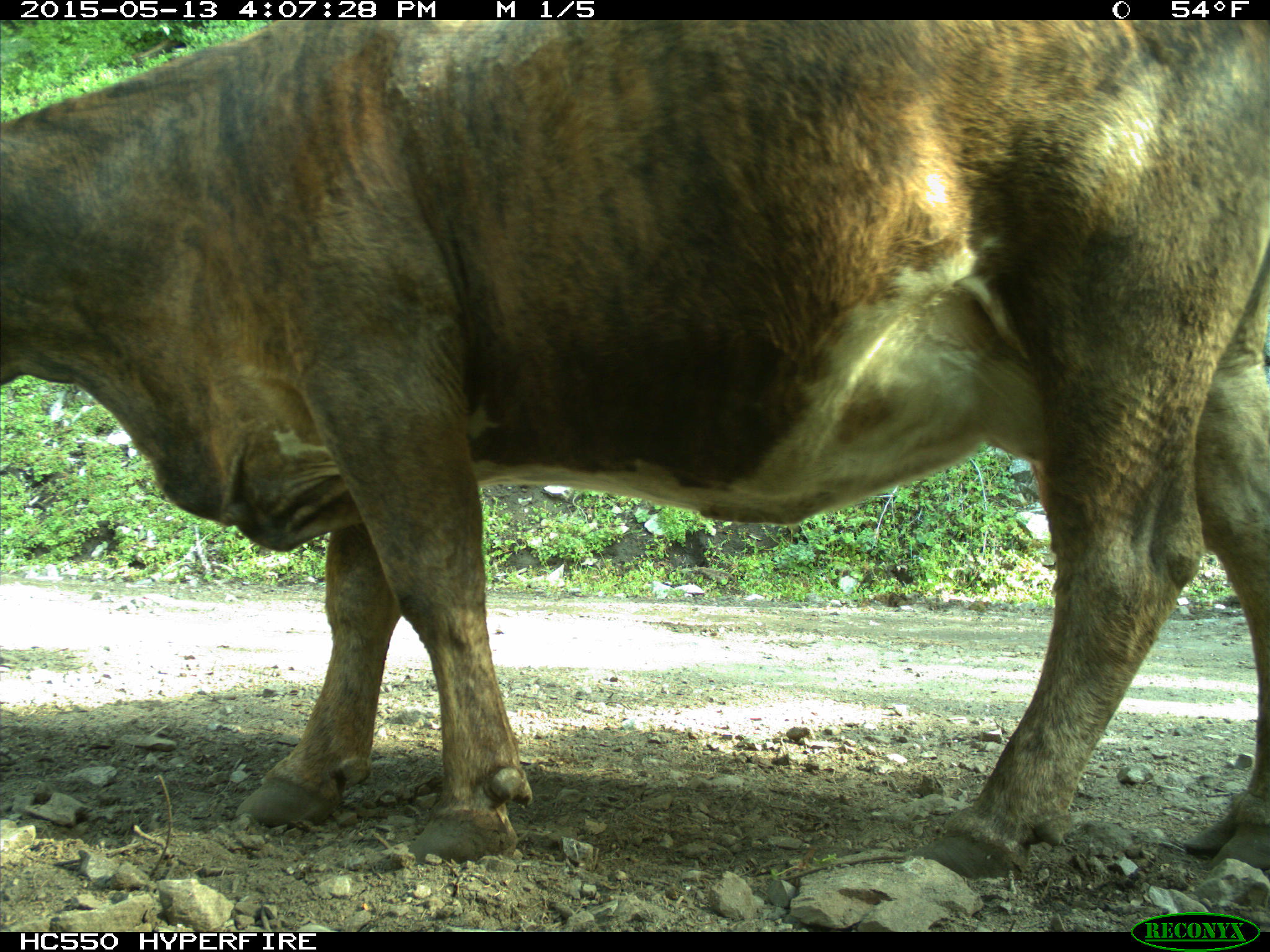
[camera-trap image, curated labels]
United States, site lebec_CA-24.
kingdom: Animalia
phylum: Chordata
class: Mammalia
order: Artiodactyla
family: Bovidae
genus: Bos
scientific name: Bos taurus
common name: domestic cow